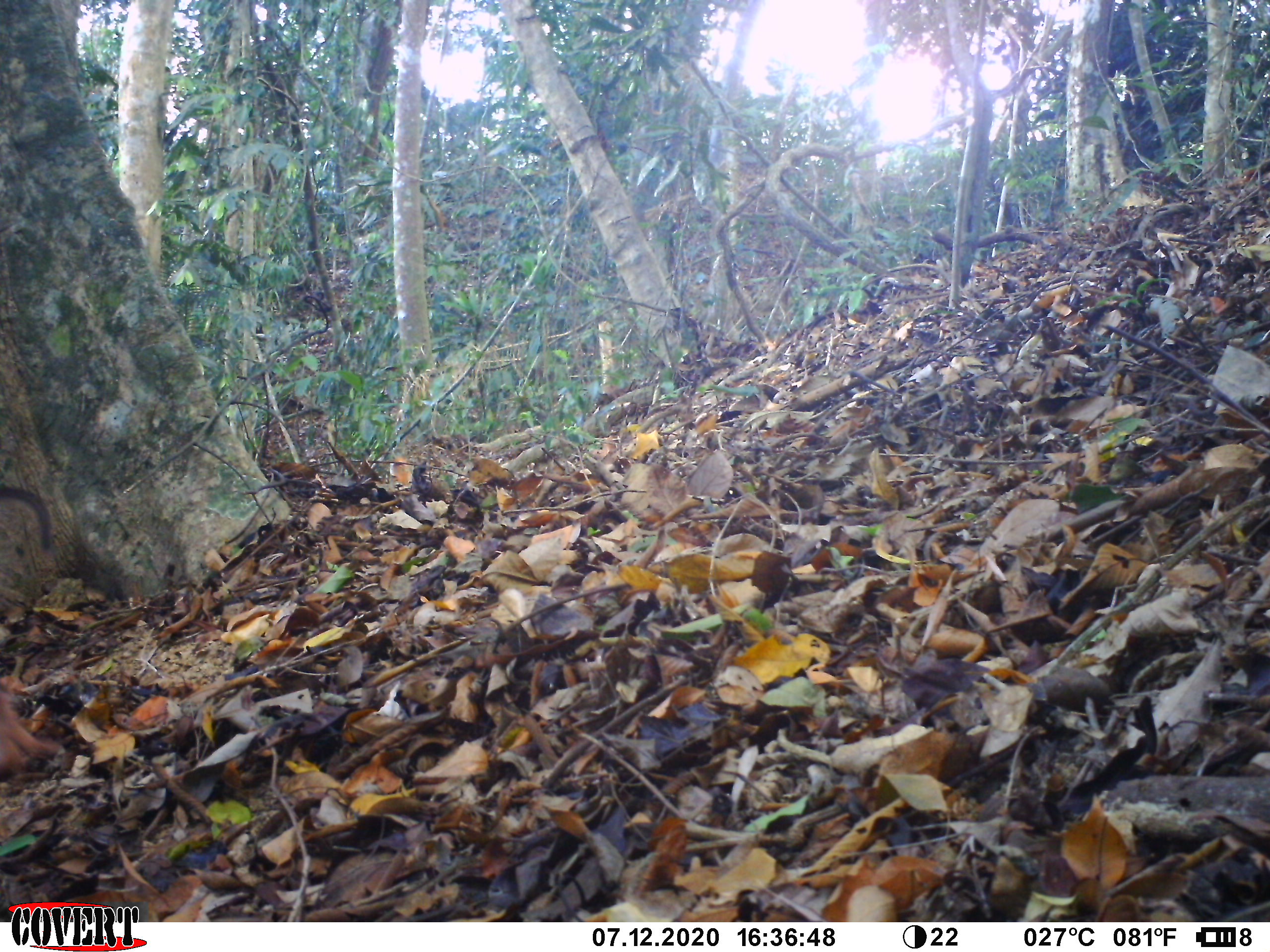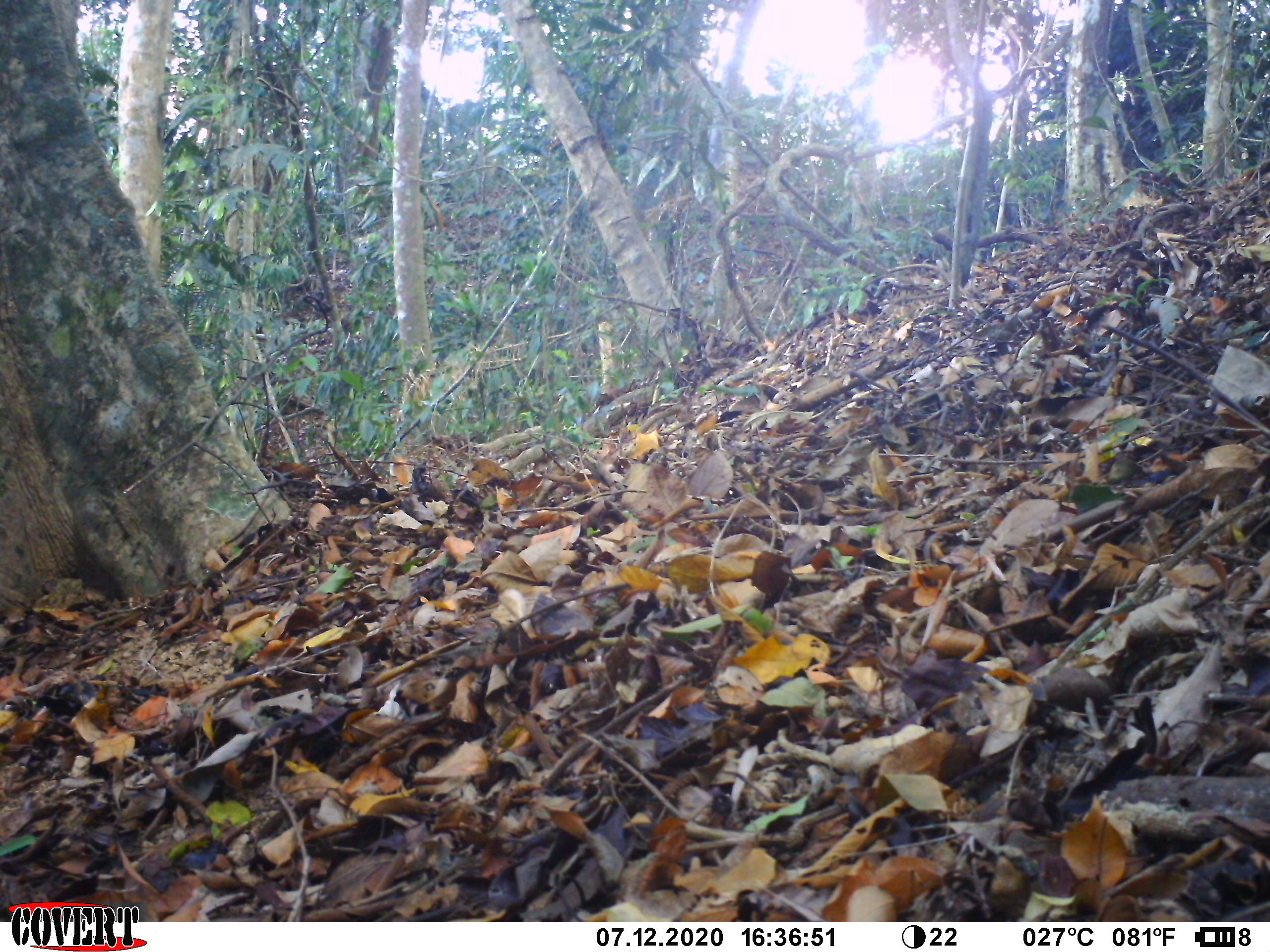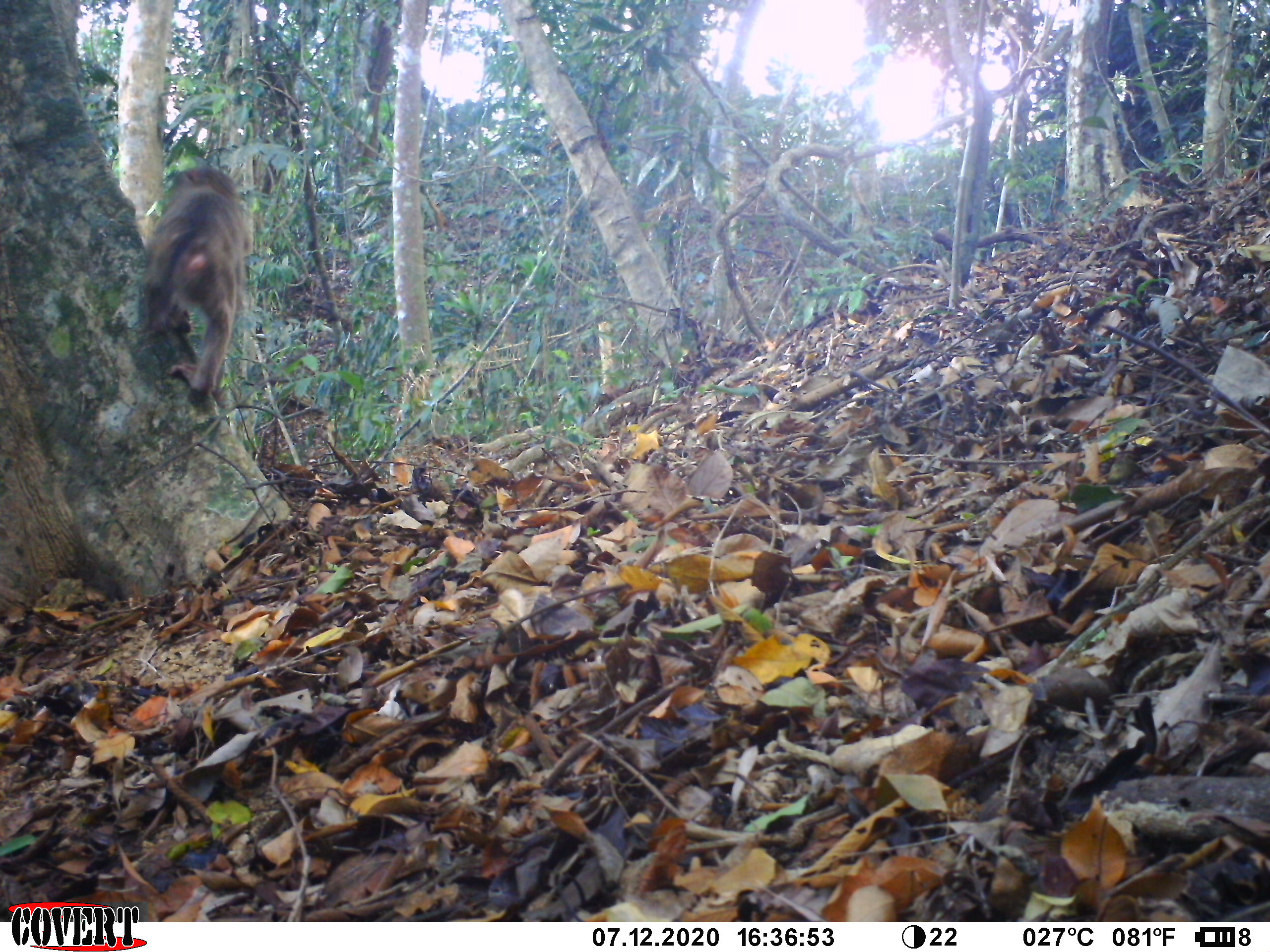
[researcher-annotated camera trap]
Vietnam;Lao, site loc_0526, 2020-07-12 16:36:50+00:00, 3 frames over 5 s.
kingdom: Animalia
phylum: Chordata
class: Mammalia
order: Primates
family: Cercopithecidae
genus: Macaca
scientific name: Macaca nemestrina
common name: pig-tailed macaque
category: pig tailed macaque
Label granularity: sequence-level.